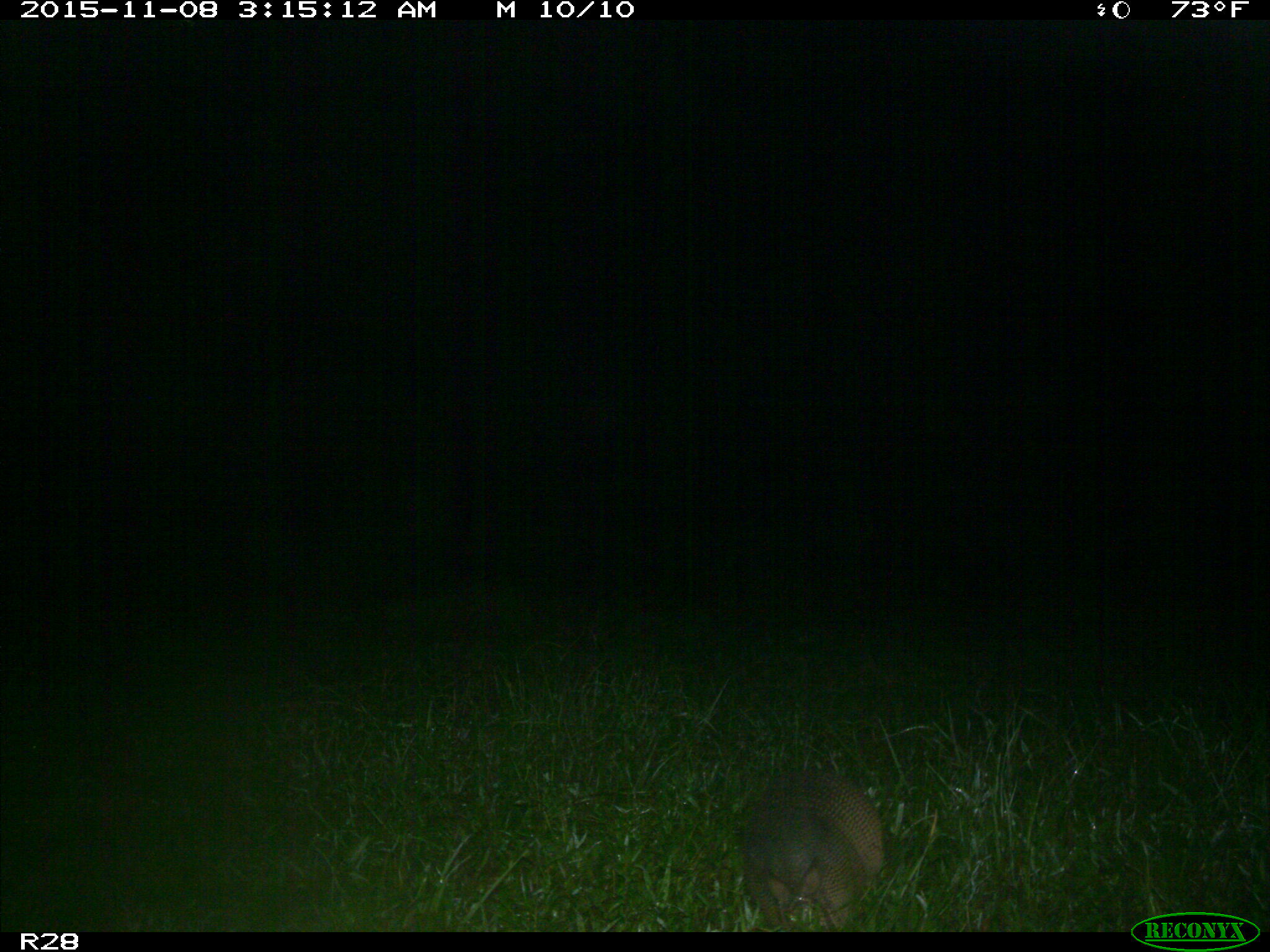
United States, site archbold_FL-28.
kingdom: Animalia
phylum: Chordata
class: Mammalia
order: Cingulata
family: Dasypodidae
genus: Dasypus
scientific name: Dasypus novemcinctus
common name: nine-banded armadillo